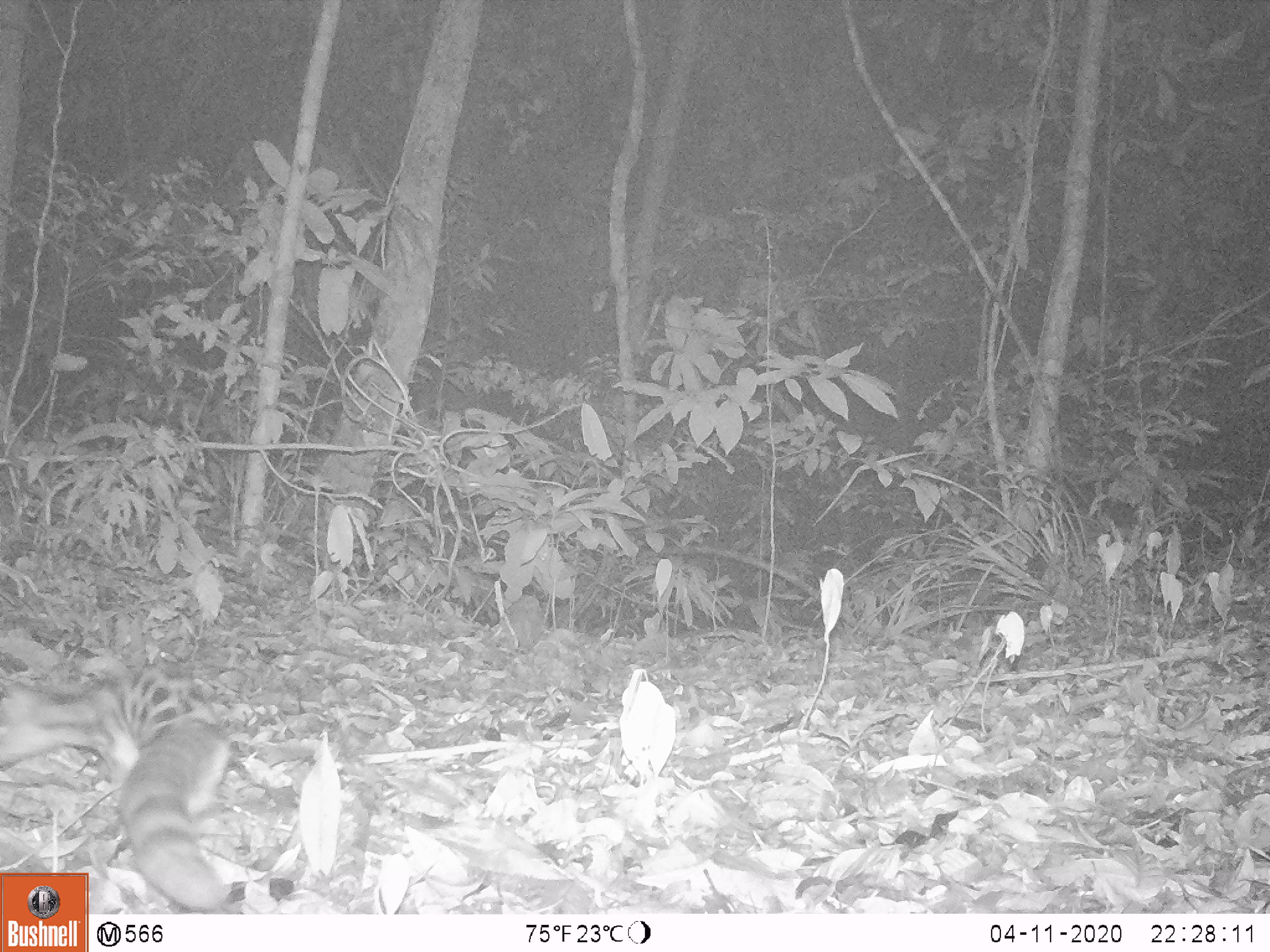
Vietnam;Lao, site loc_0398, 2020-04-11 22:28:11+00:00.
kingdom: Animalia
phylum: Chordata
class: Mammalia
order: Carnivora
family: Prionodontidae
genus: Prionodon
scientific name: Prionodon pardicolor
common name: spotted linsang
Spotted linsang (Prionodon pardicolor). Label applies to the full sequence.